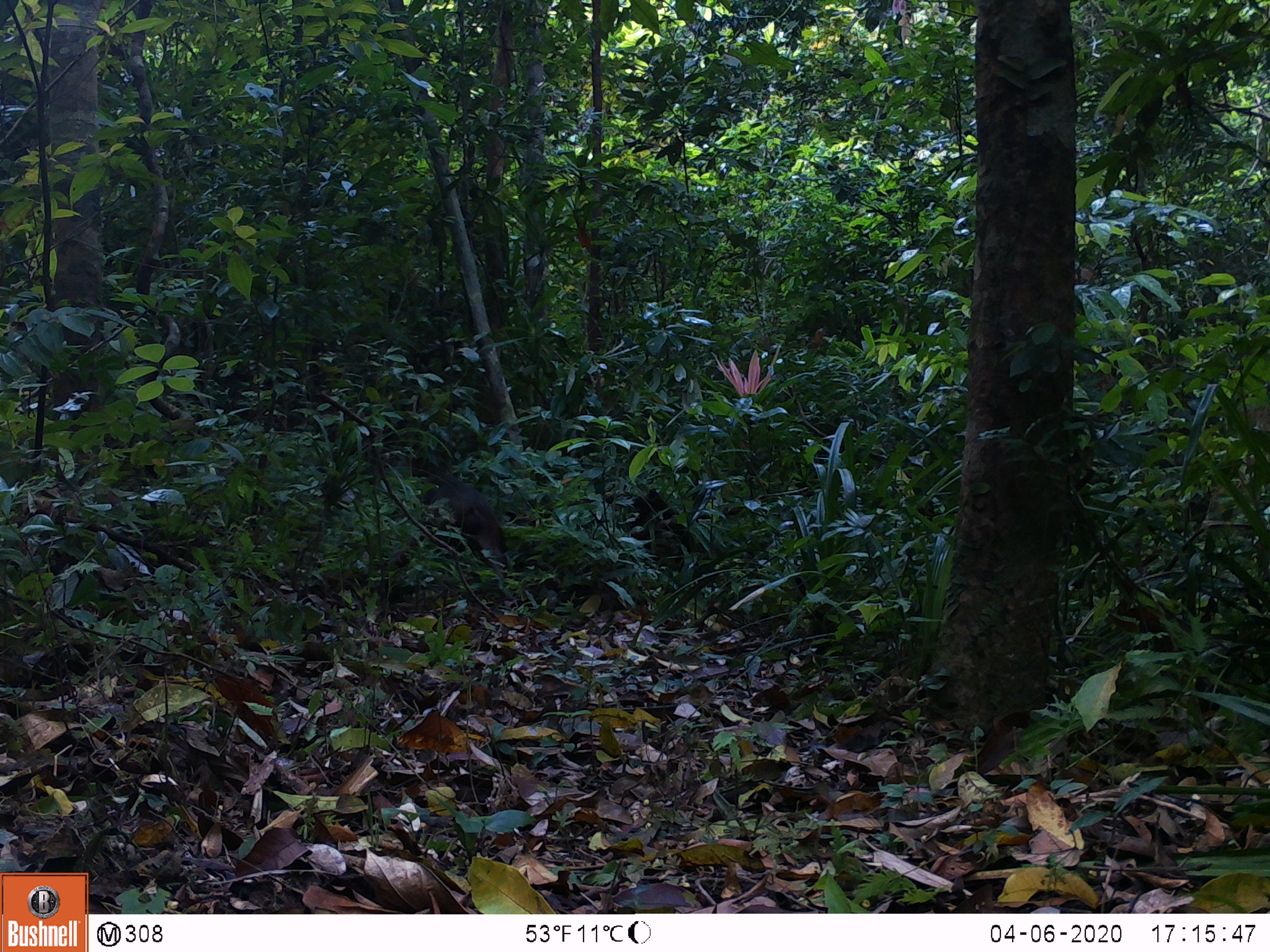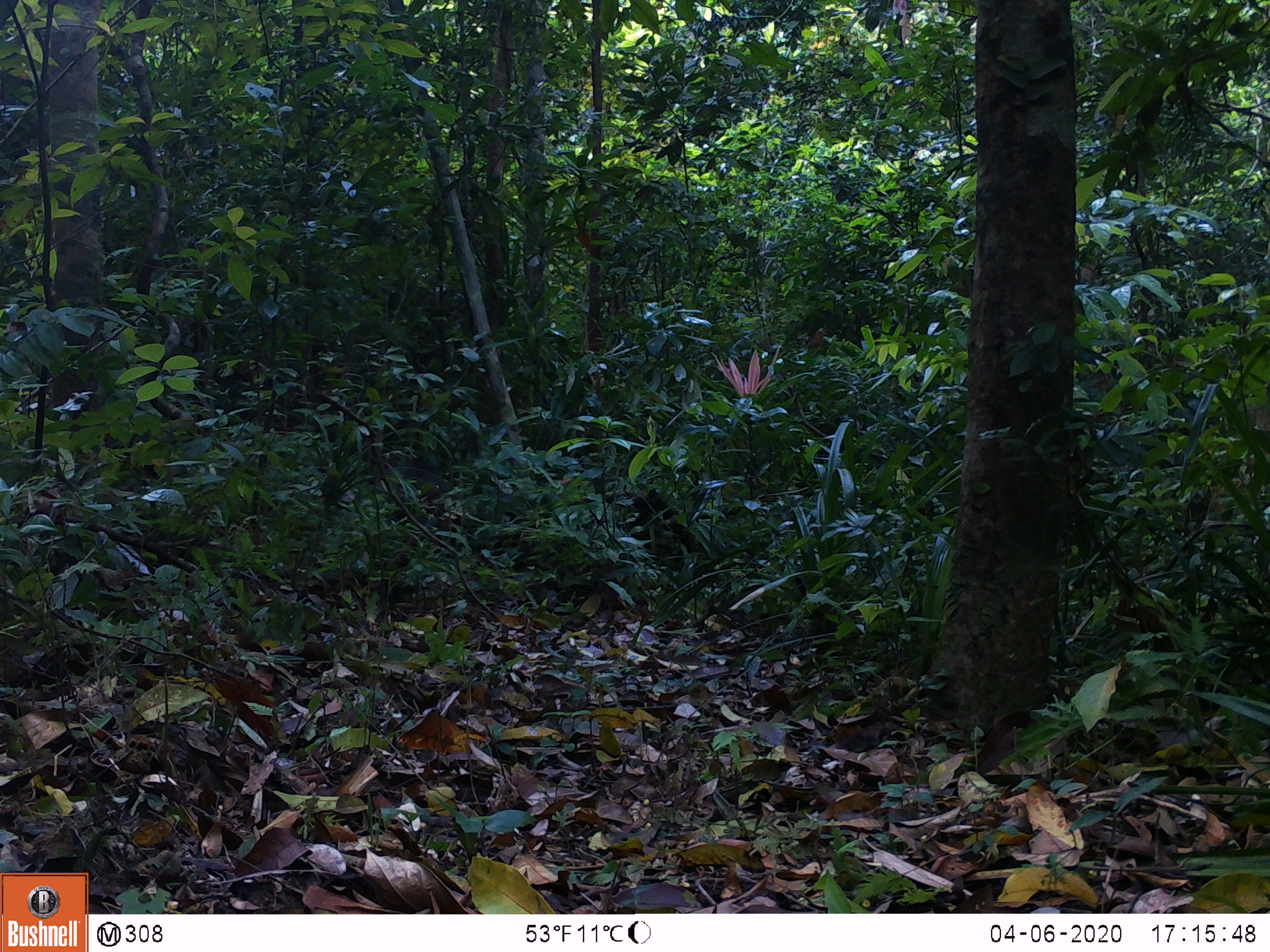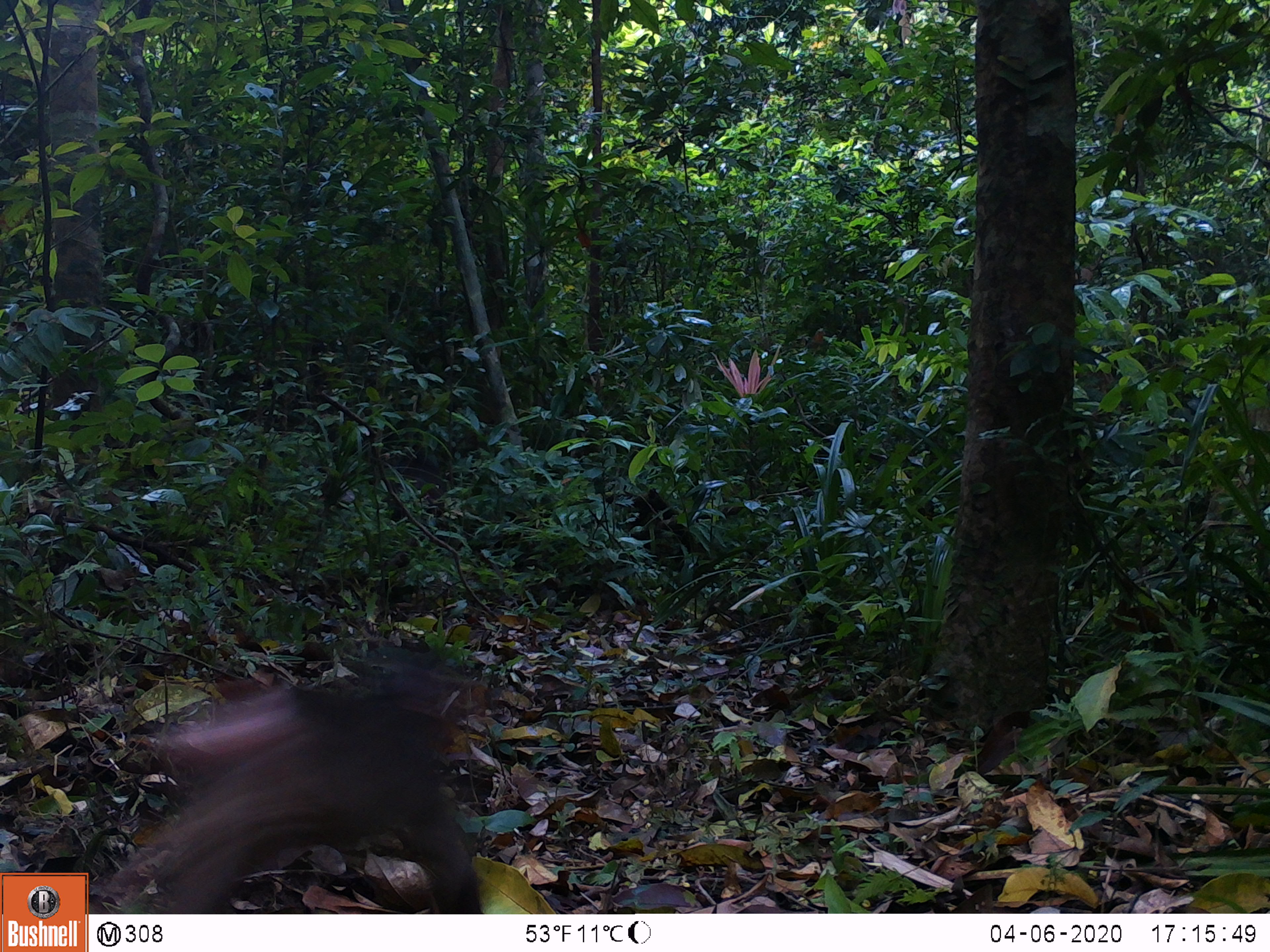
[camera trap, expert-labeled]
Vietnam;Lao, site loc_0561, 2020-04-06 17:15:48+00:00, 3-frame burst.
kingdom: Animalia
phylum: Chordata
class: Mammalia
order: Primates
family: Cercopithecidae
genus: Macaca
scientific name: Macaca arctoides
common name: stump-tailed macaque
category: stump tailed macaque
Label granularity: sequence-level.